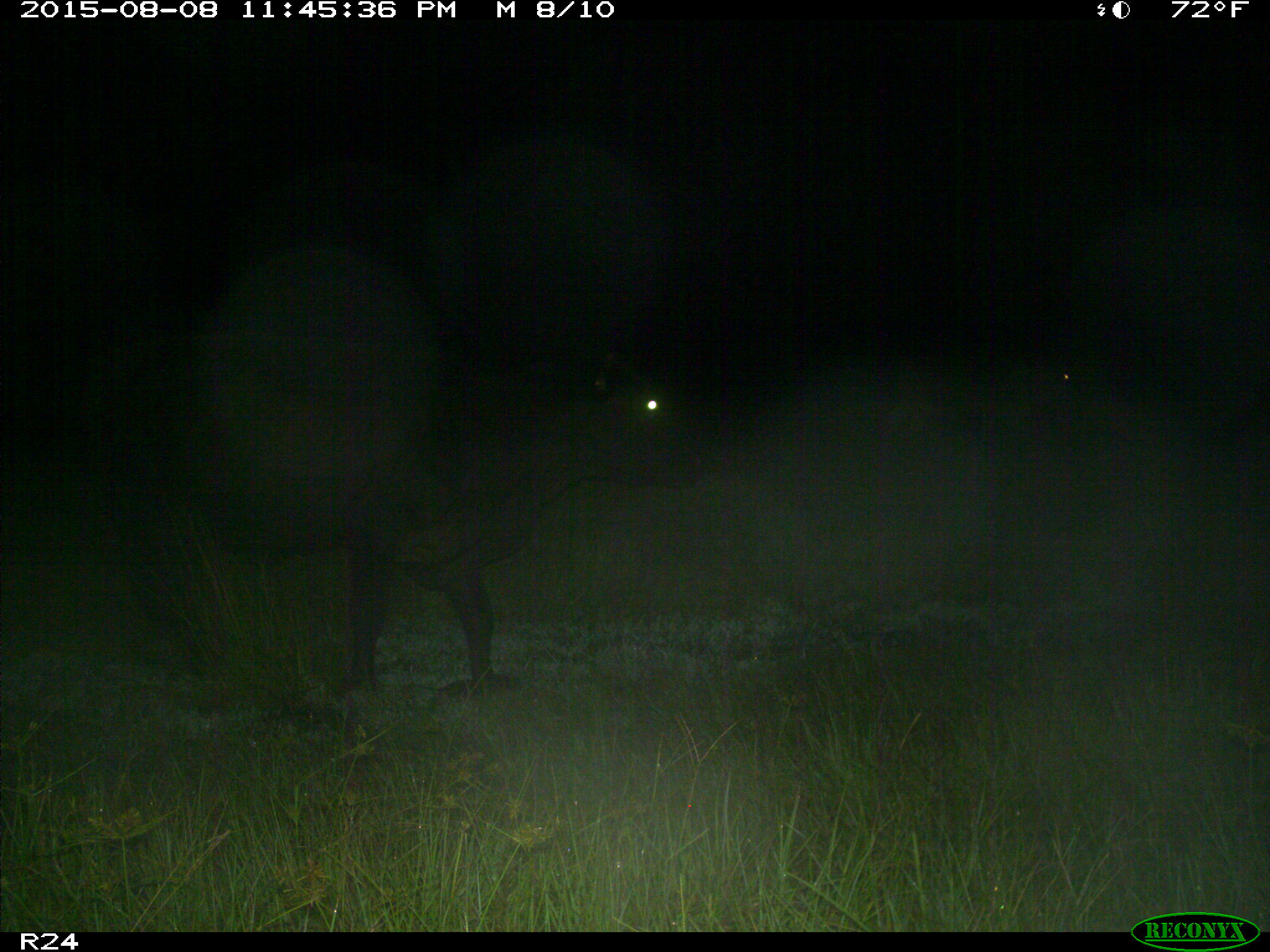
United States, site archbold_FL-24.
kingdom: Animalia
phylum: Chordata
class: Mammalia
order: Artiodactyla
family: Bovidae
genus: Bos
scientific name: Bos taurus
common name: domestic cow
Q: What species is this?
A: Bos taurus (domestic cow).